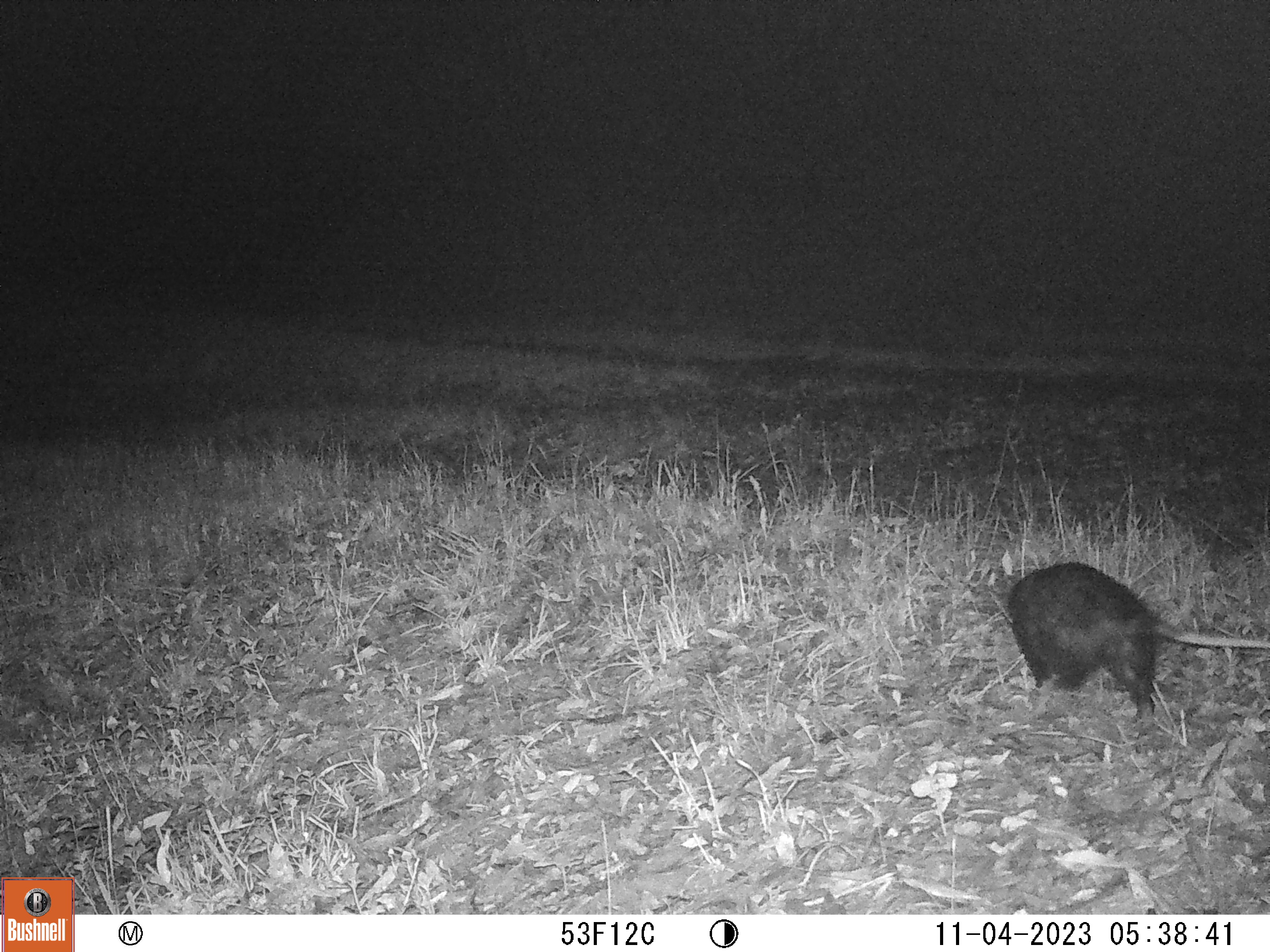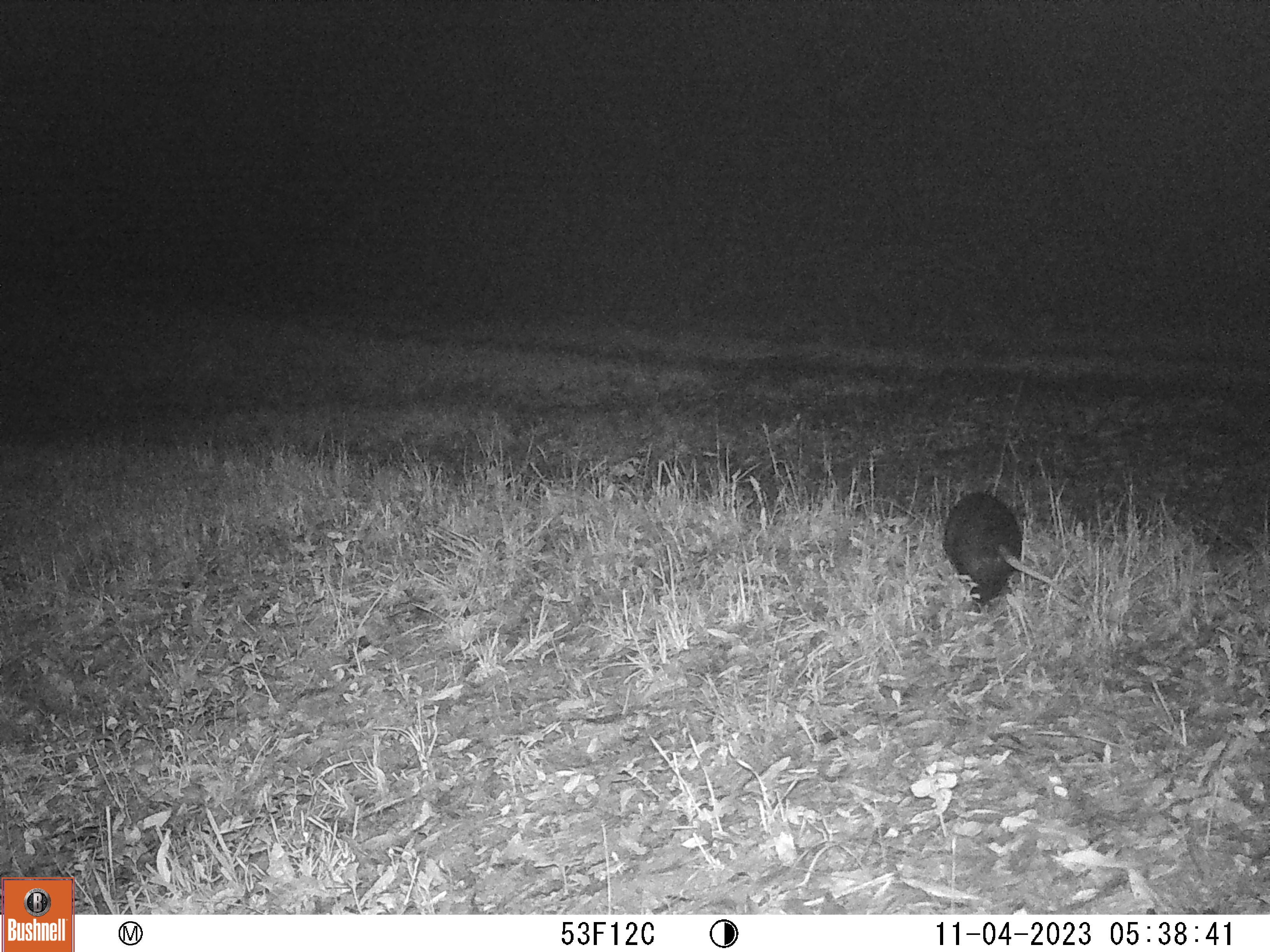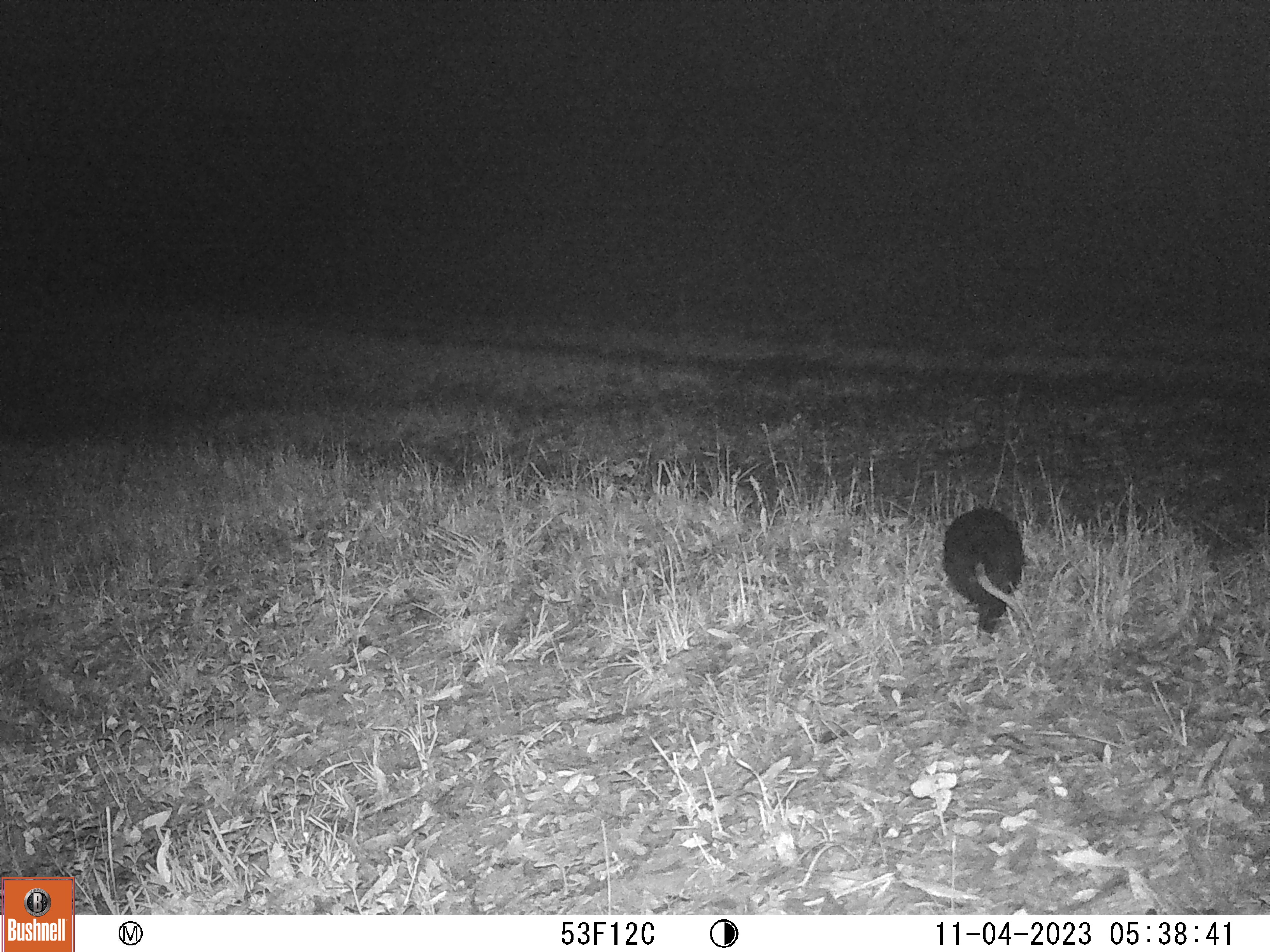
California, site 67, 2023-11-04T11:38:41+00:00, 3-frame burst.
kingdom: Animalia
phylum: Chordata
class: Mammalia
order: Didelphimorphia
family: Didelphidae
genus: Didelphis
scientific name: Didelphis virginiana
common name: virginia opossum